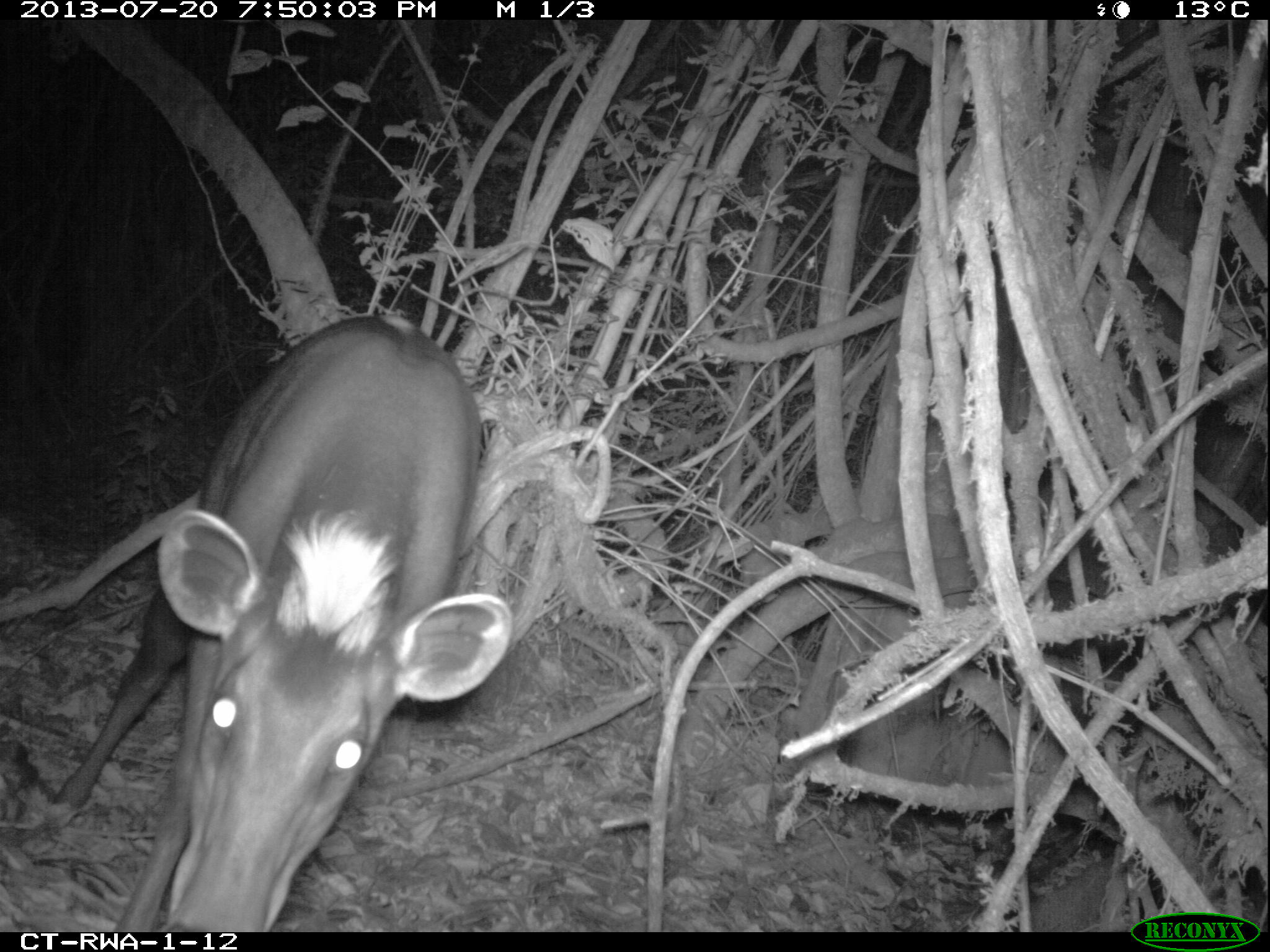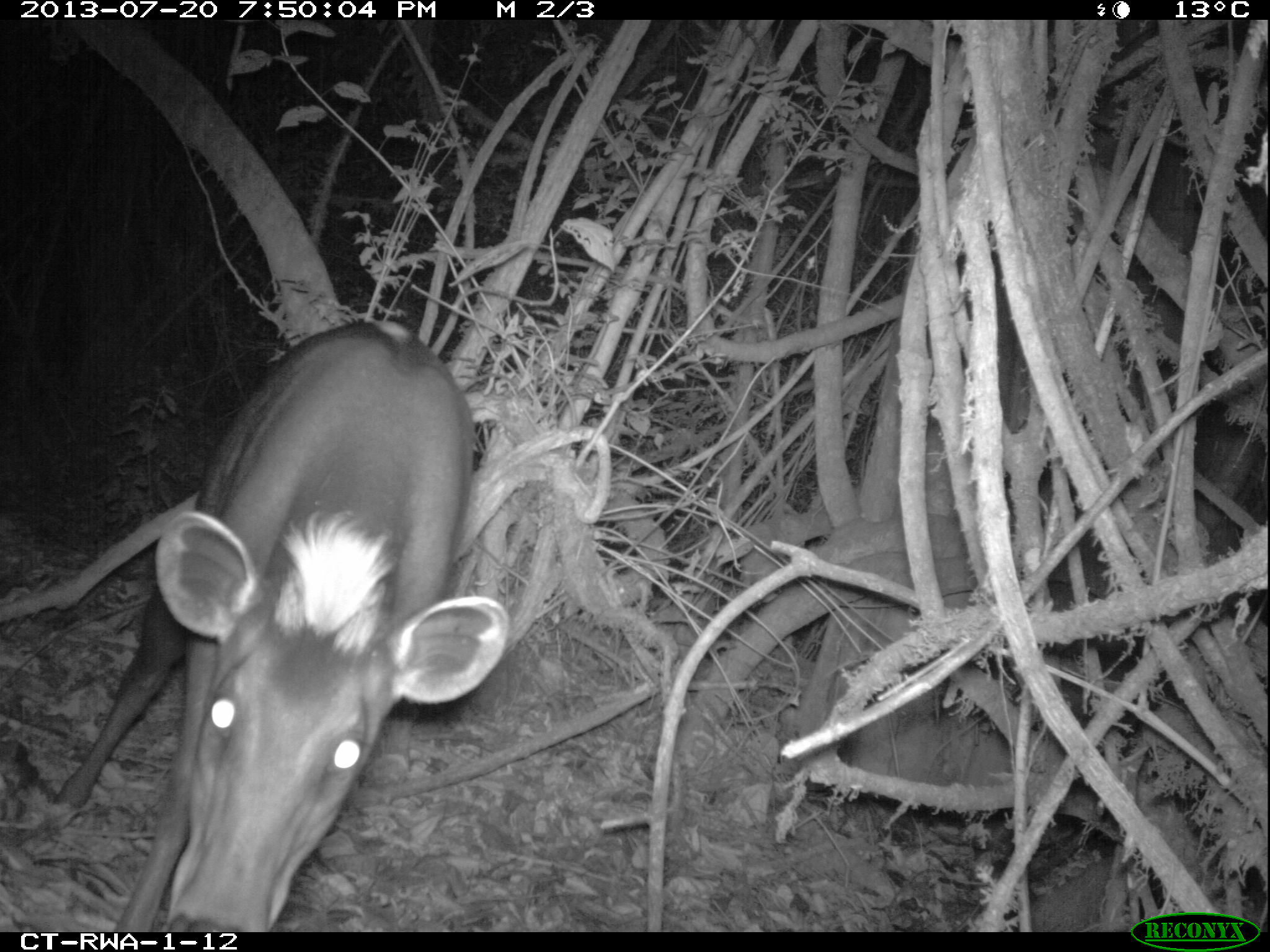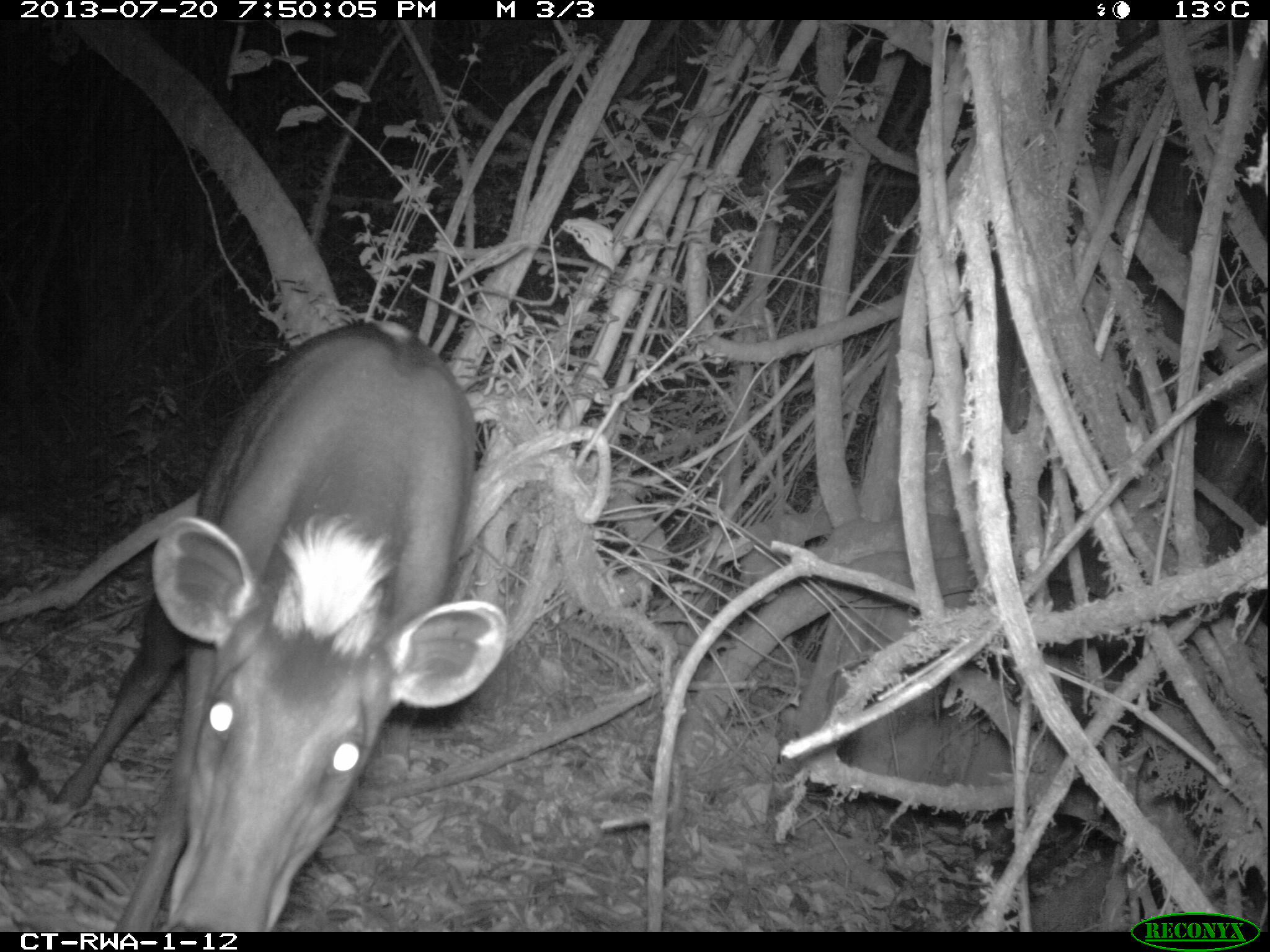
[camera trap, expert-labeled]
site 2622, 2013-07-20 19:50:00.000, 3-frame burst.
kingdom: Animalia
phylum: Chordata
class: Mammalia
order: Artiodactyla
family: Bovidae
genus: Cephalophus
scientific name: Cephalophus silvicultor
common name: light-backed duiker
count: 1